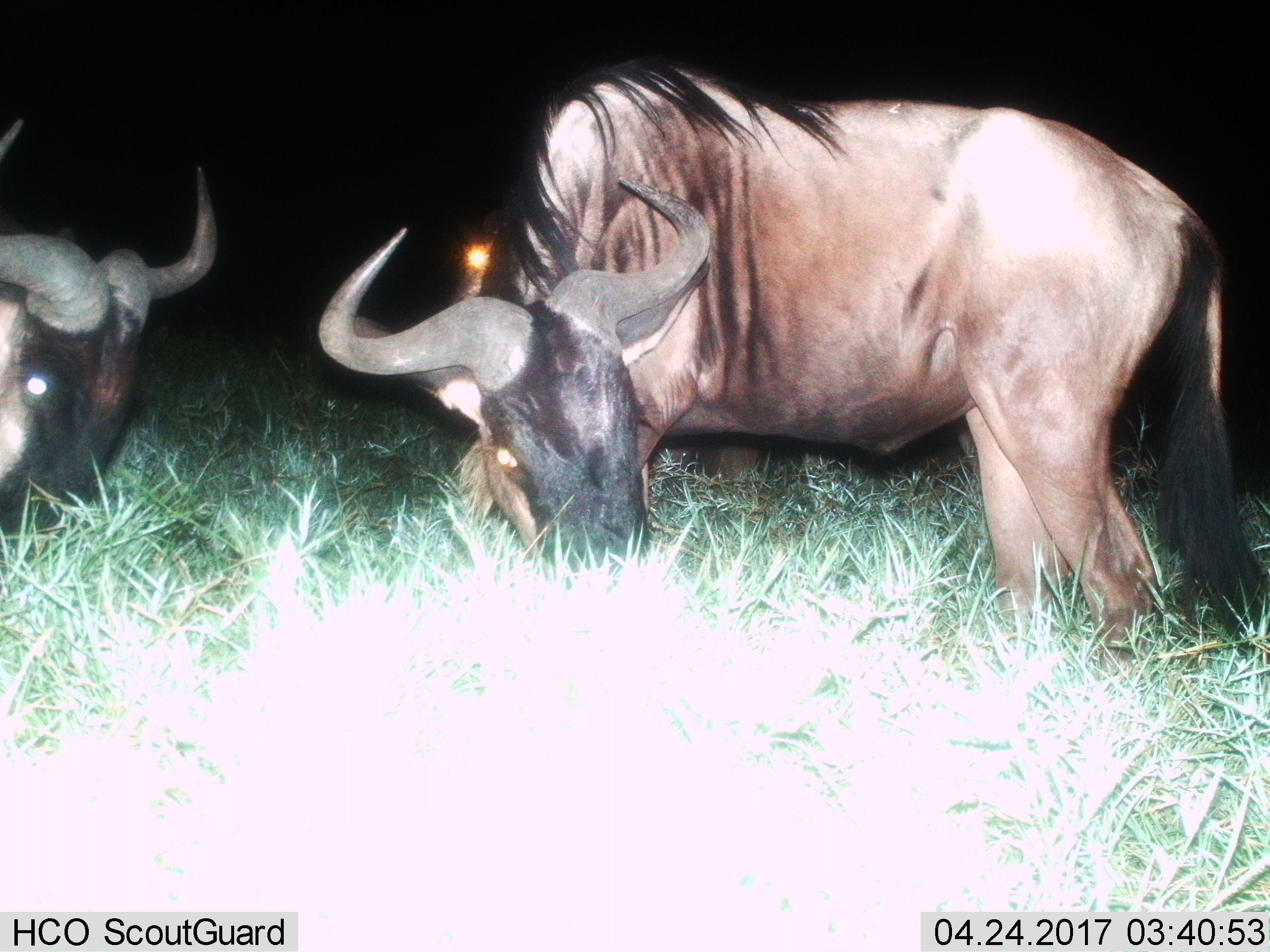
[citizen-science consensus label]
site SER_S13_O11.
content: unidentified animal